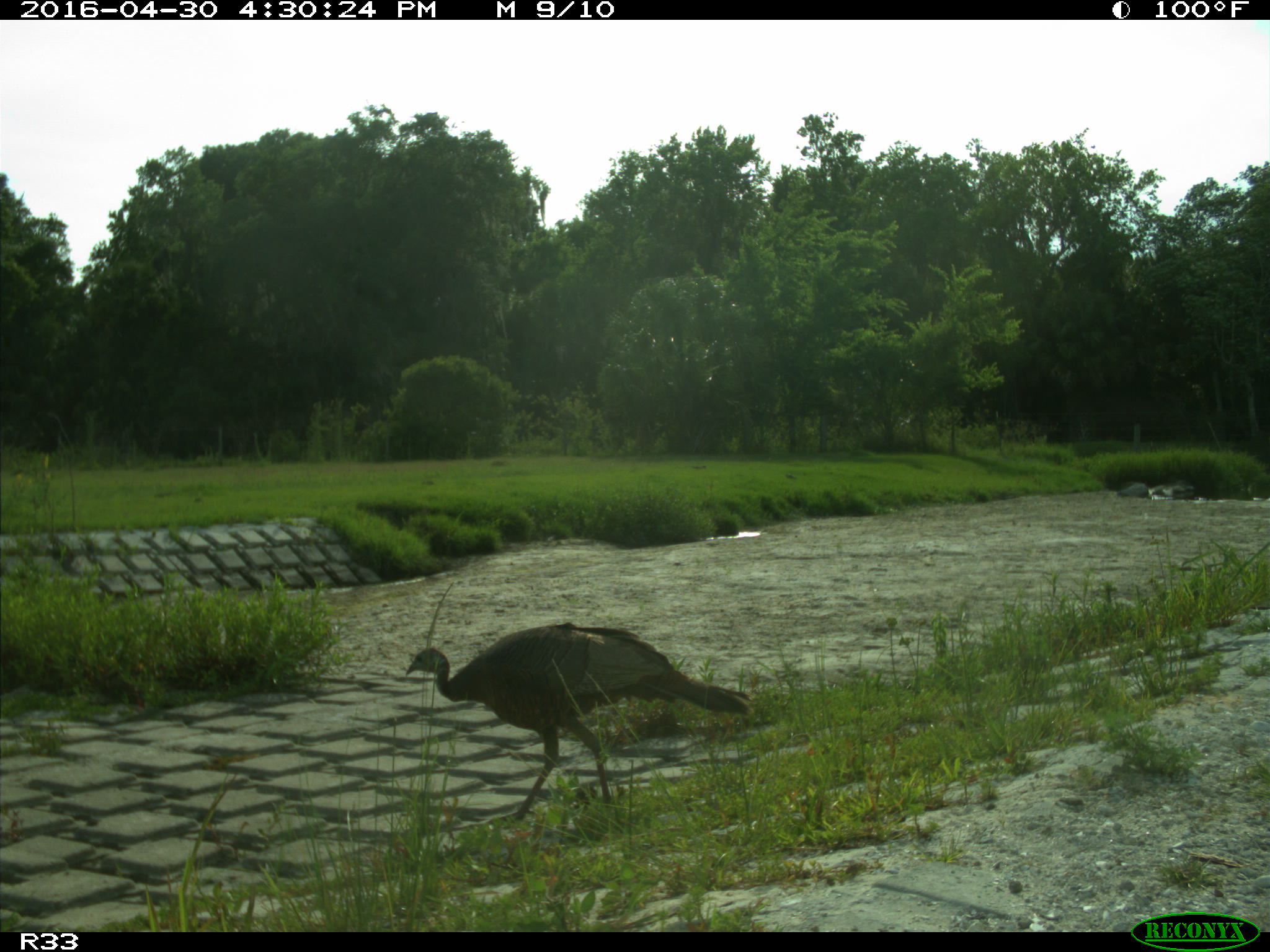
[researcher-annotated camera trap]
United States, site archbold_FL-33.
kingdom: Animalia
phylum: Chordata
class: Aves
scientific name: Aves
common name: birds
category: unidentified bird